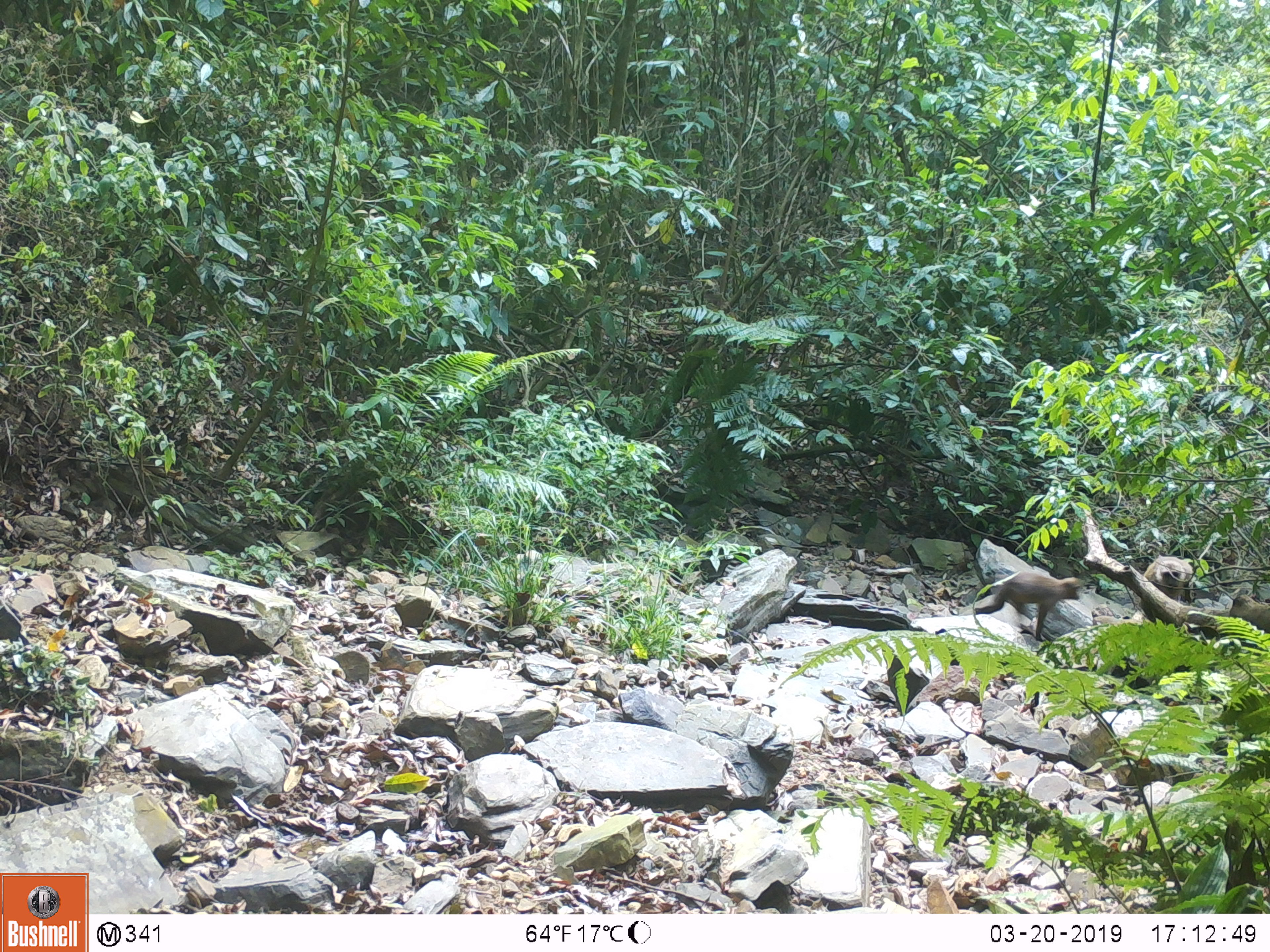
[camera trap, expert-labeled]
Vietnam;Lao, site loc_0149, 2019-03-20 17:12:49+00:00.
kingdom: Animalia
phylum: Chordata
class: Mammalia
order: Primates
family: Cercopithecidae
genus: Macaca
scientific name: Macaca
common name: macaques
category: assam or rhesus macaque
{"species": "assam or rhesus macaque (macaques) (Macaca)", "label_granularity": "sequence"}